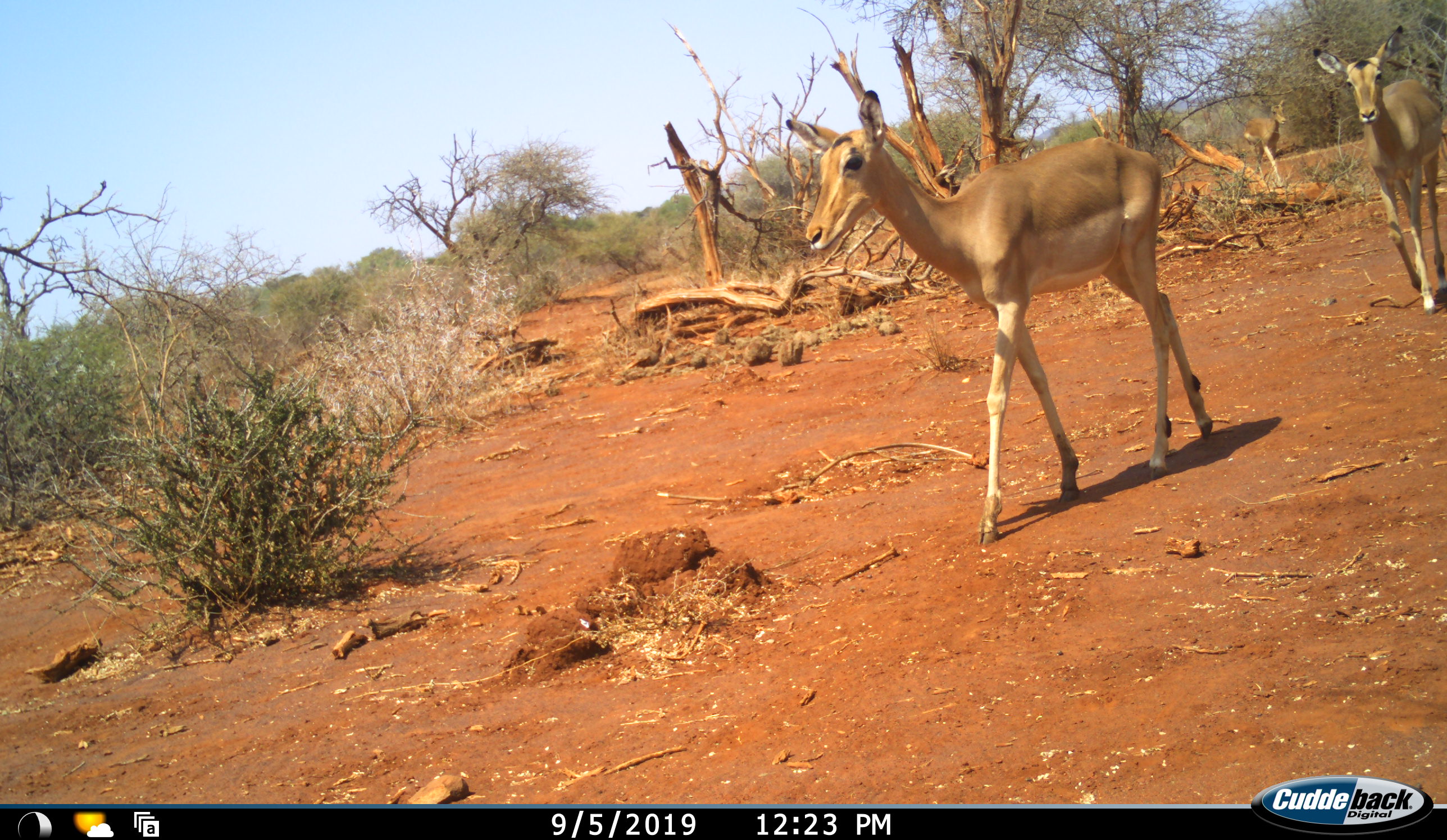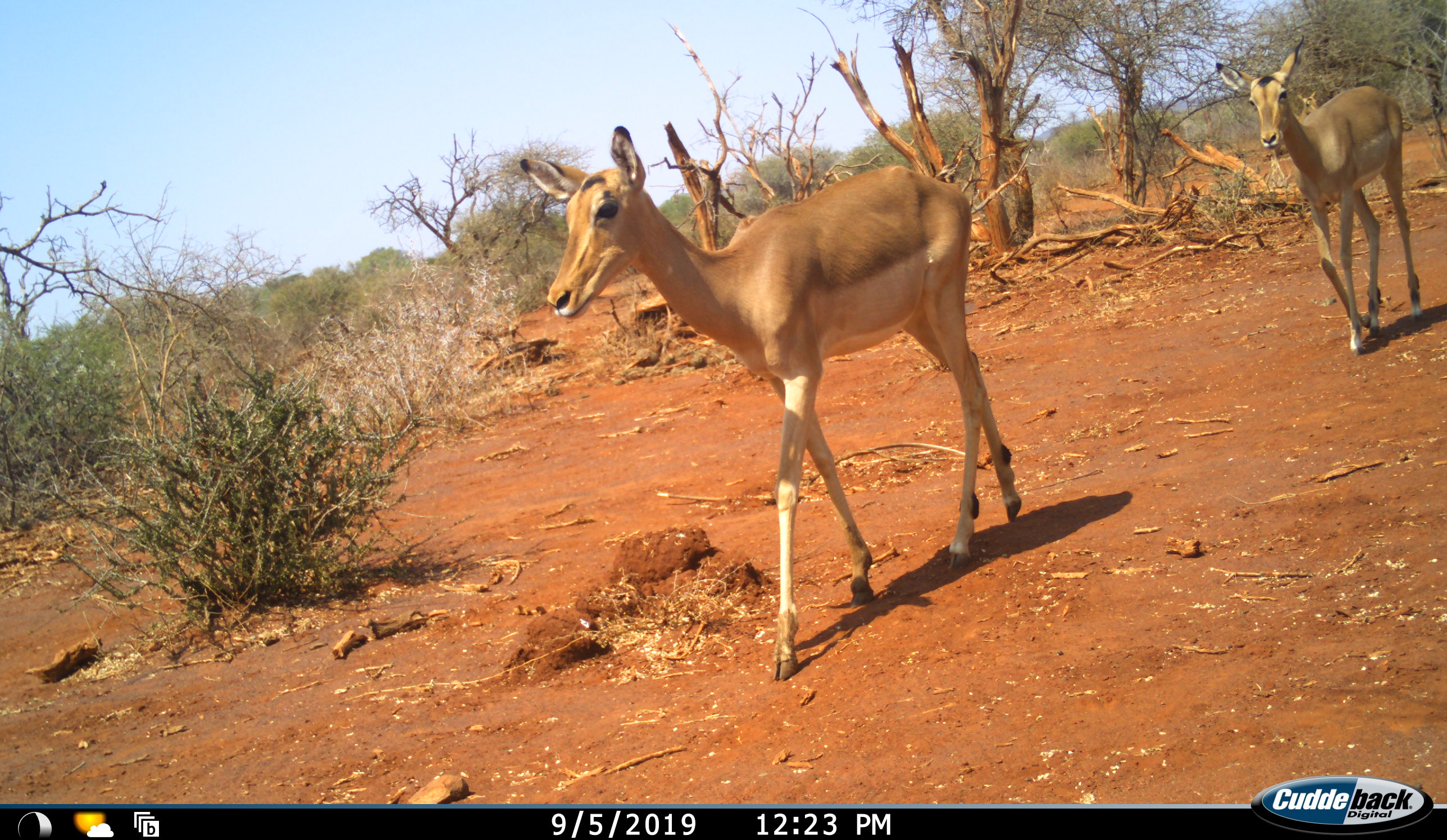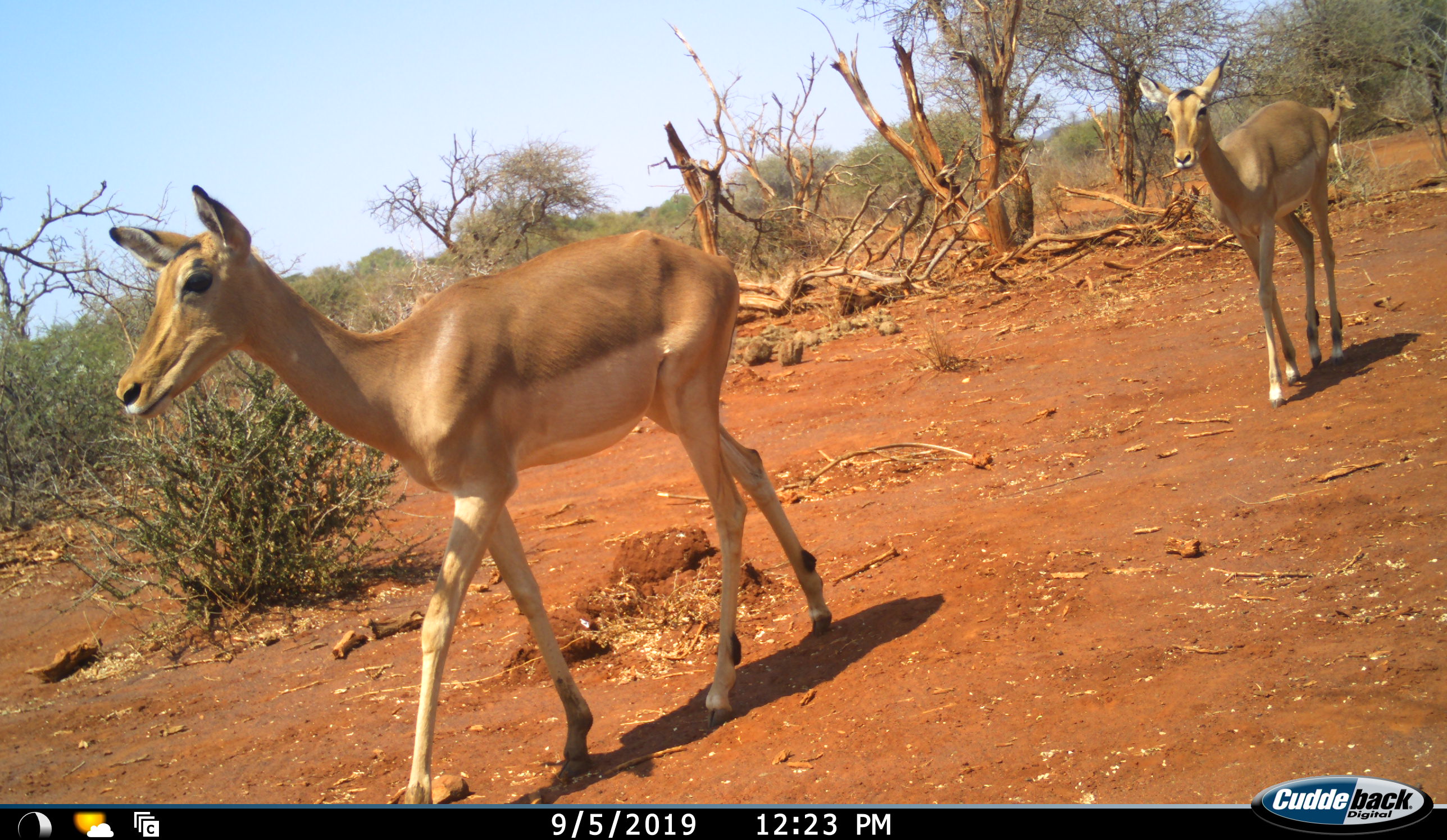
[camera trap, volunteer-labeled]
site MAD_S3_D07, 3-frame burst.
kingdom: Animalia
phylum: Chordata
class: Mammalia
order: Artiodactyla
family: Bovidae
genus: Aepyceros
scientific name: Aepyceros melampus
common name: impala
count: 3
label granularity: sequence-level